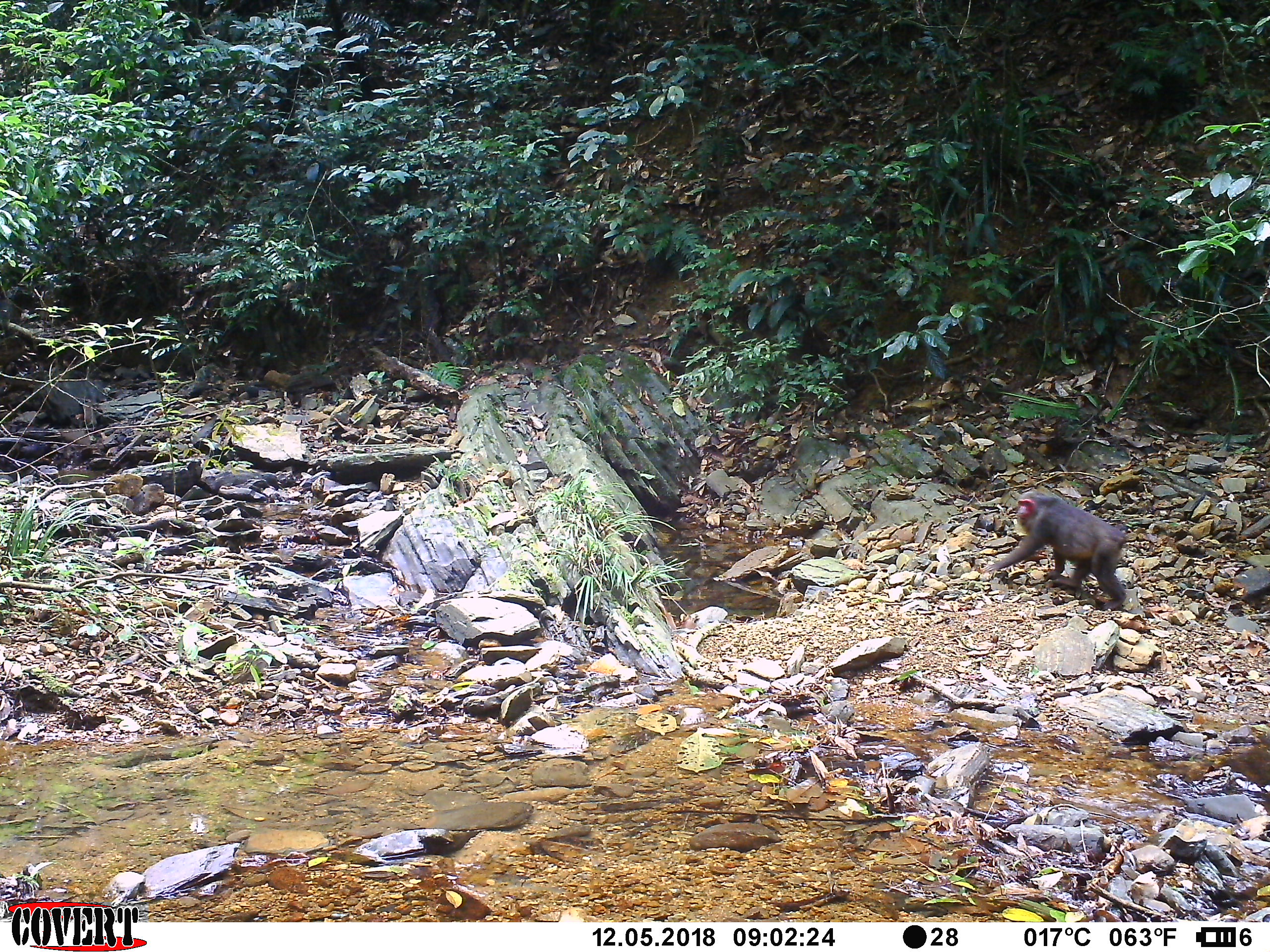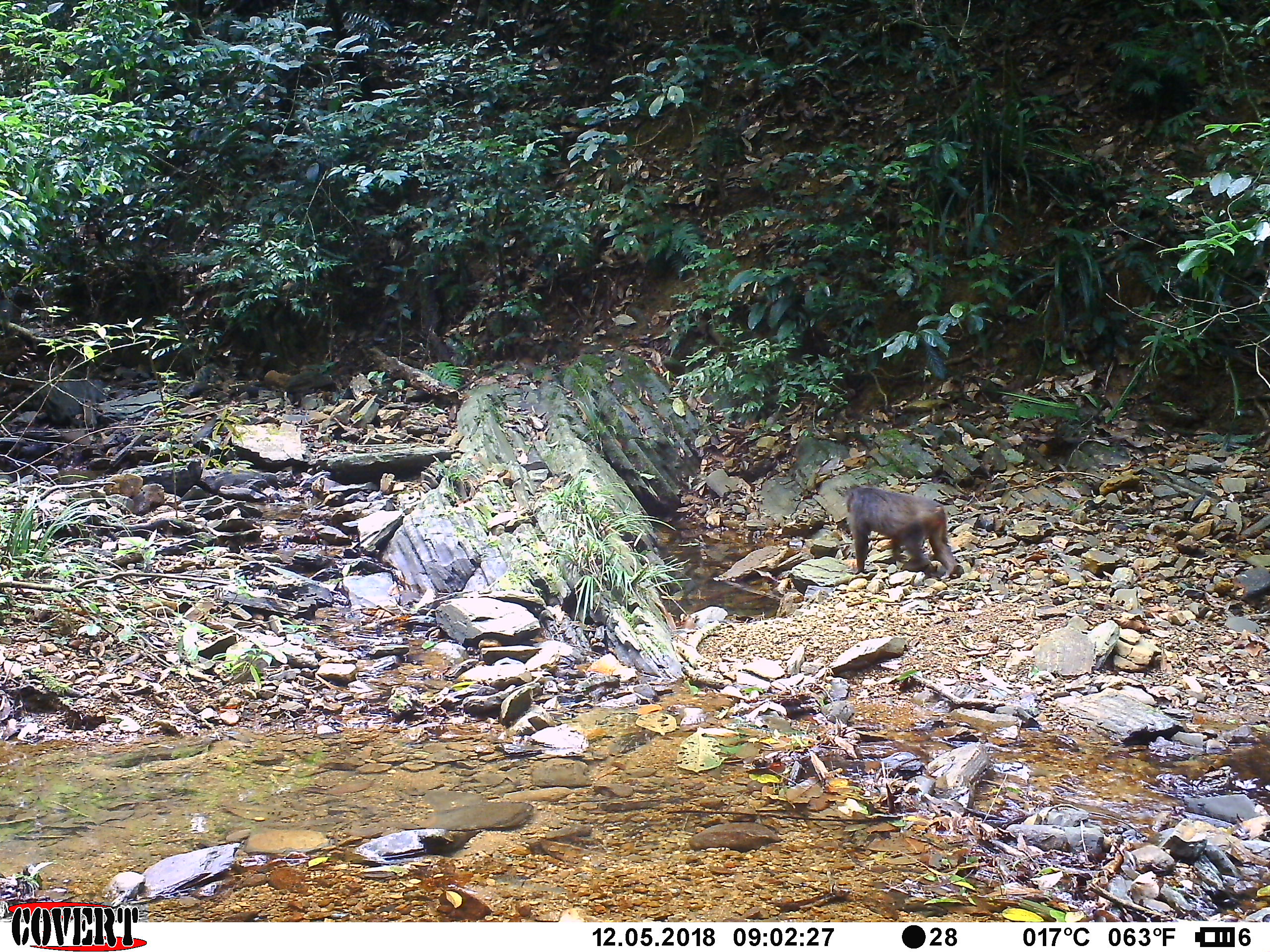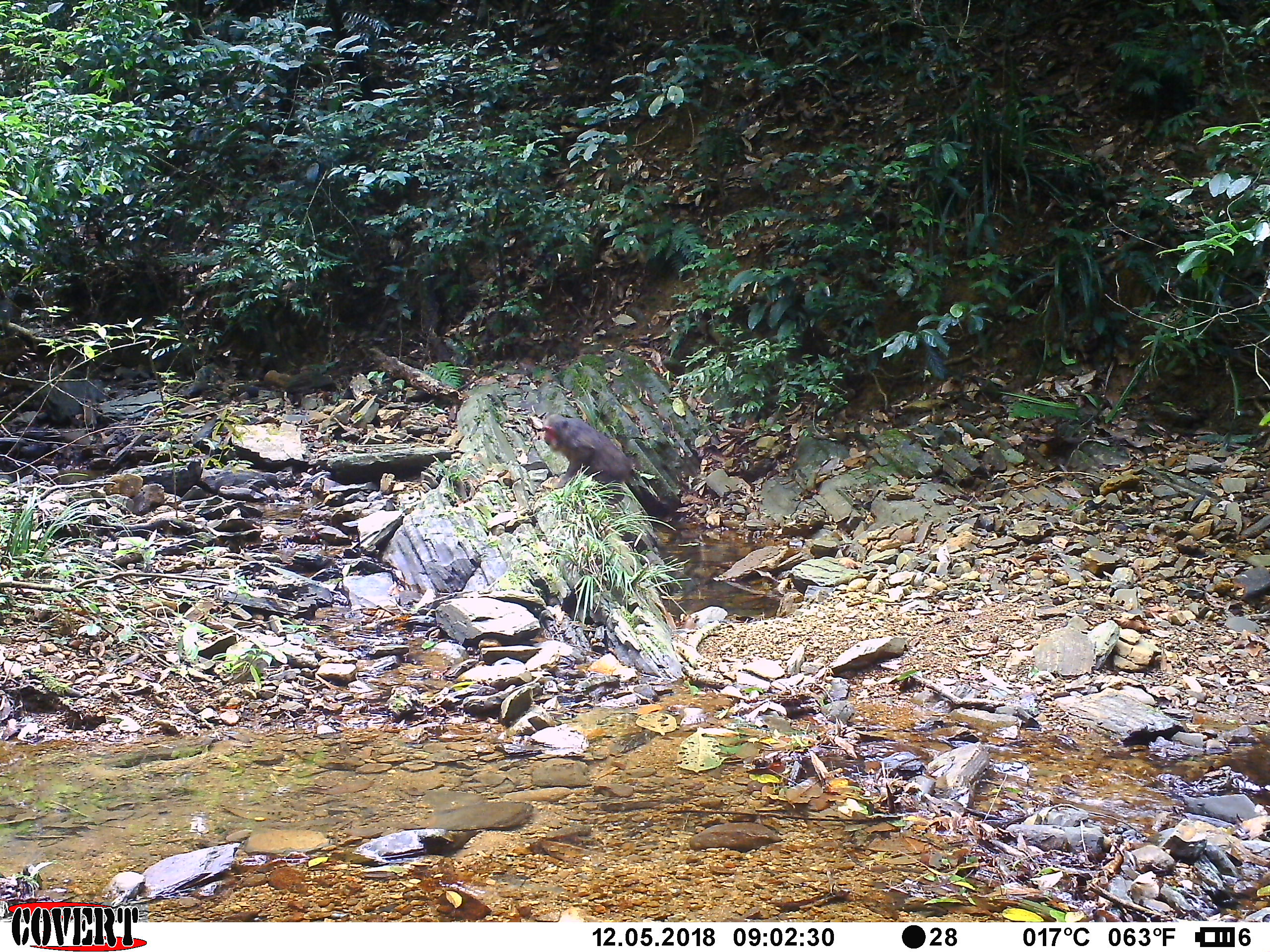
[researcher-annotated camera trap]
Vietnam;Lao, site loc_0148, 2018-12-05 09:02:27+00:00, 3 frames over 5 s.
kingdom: Animalia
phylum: Chordata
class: Mammalia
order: Primates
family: Cercopithecidae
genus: Macaca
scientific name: Macaca arctoides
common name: stump-tailed macaque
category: stump tailed macaque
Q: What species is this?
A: Stump tailed macaque (stump-tailed macaque) (Macaca arctoides).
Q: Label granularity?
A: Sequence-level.